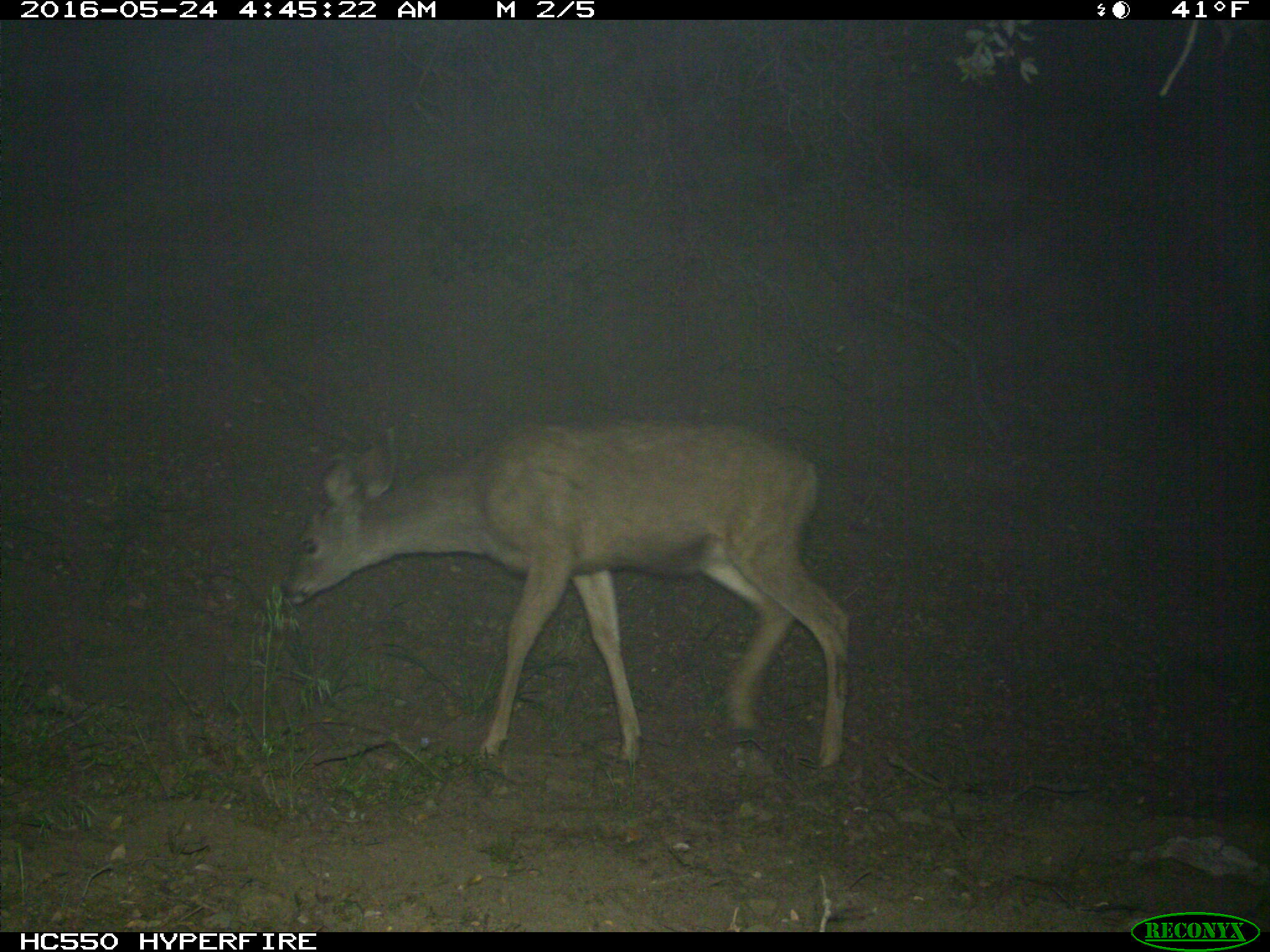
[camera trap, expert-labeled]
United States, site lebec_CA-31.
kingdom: Animalia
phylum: Chordata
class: Mammalia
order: Artiodactyla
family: Cervidae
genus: Odocoileus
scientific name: Odocoileus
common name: deer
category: unidentified deer